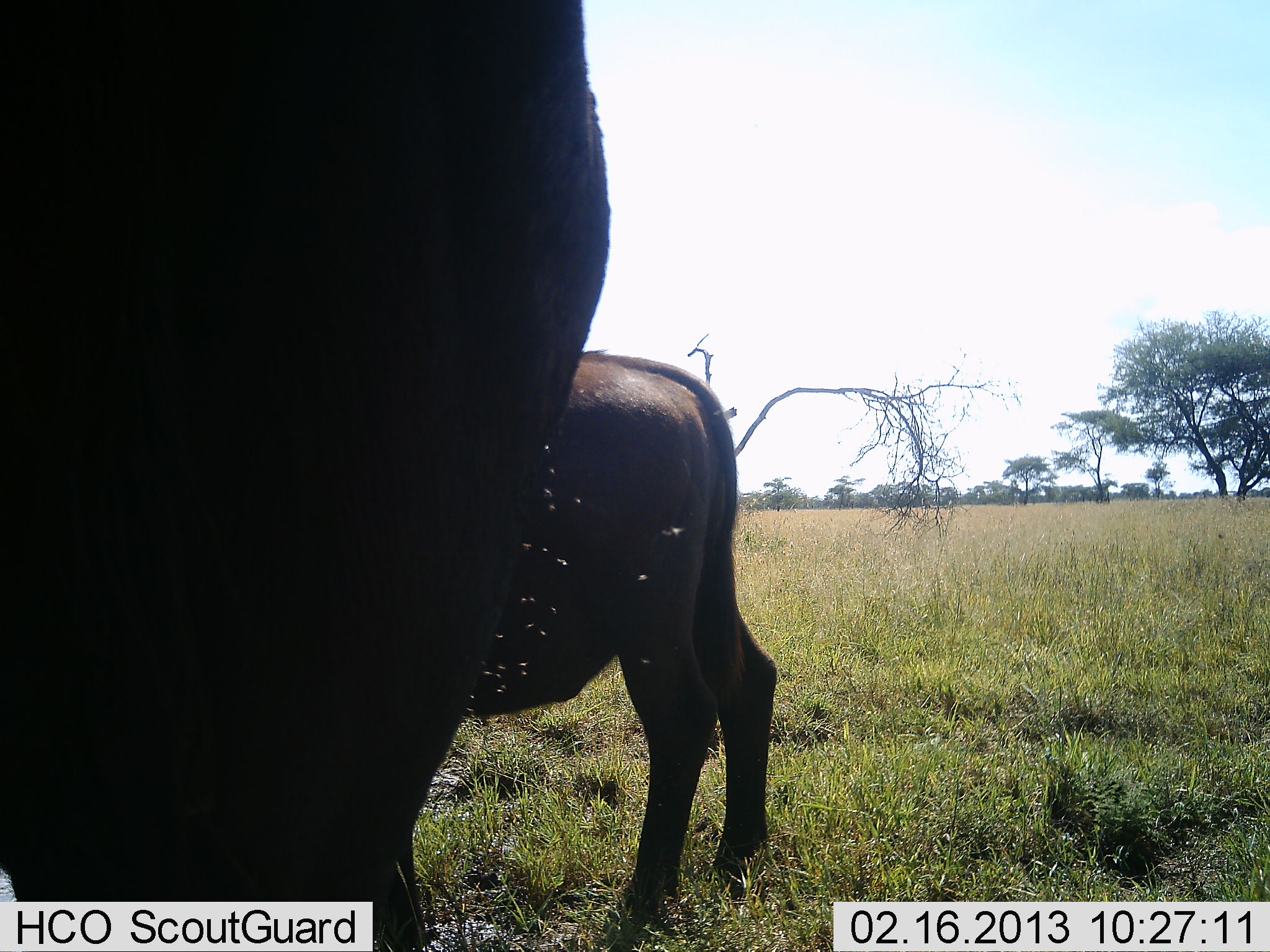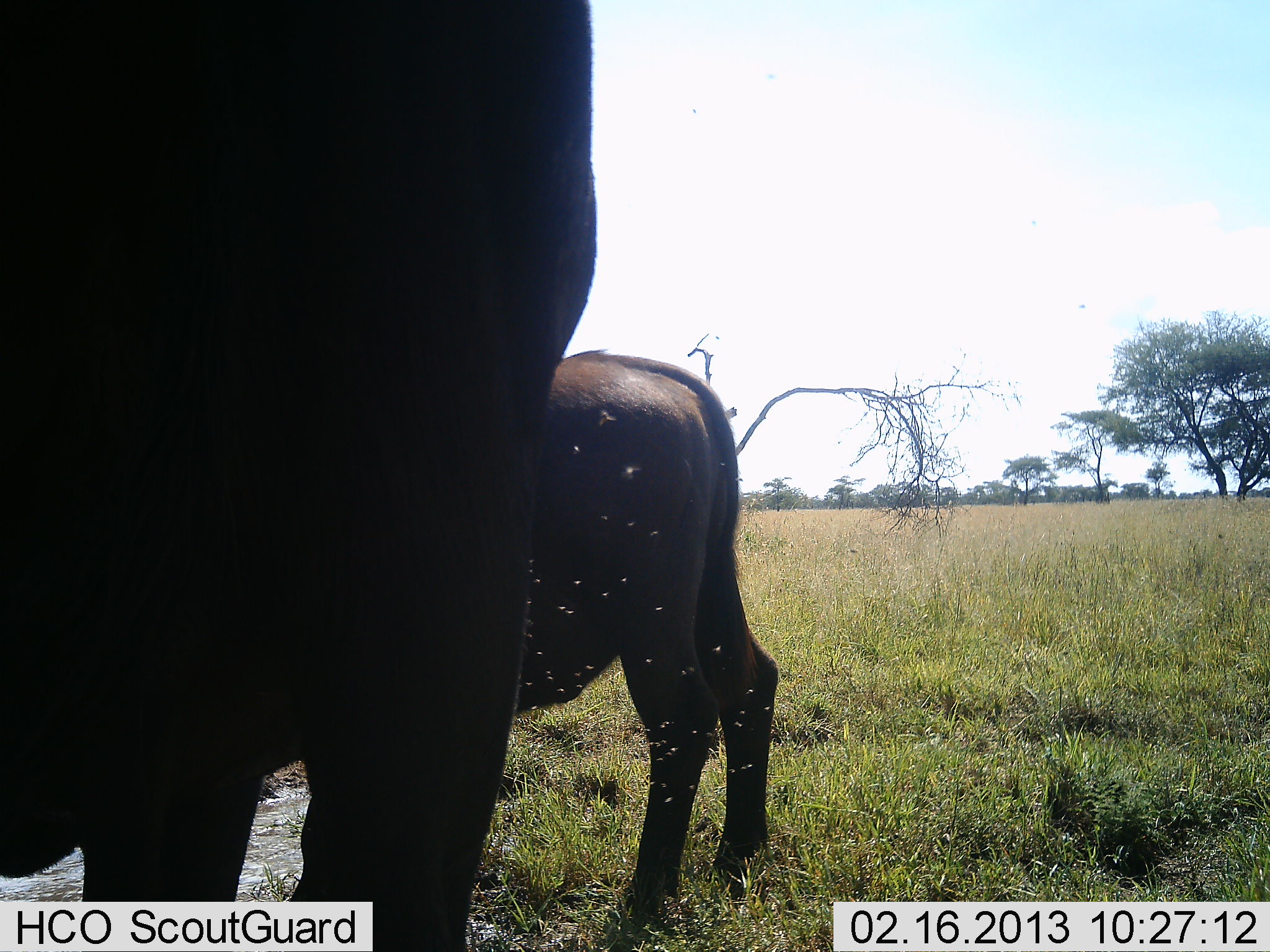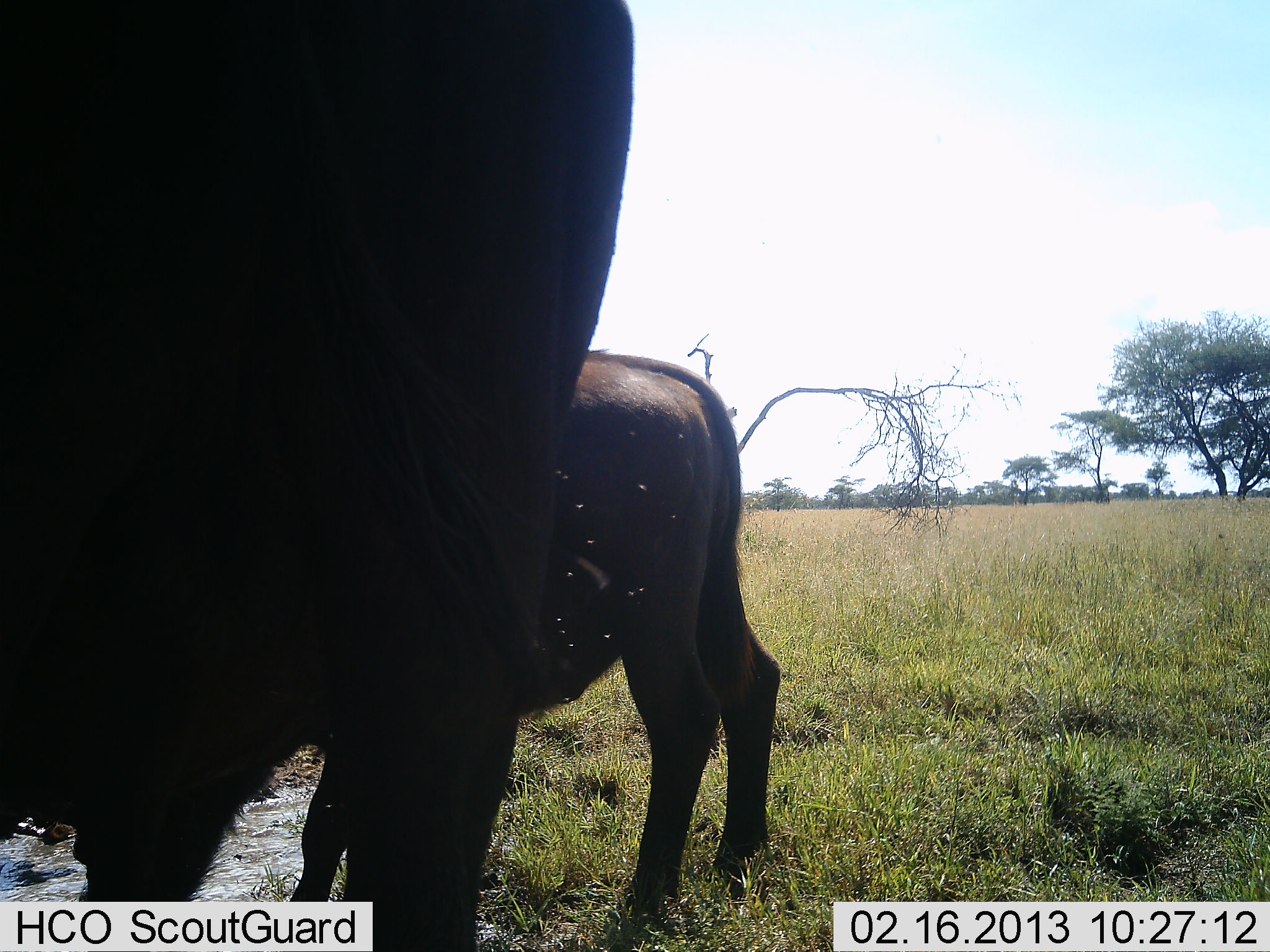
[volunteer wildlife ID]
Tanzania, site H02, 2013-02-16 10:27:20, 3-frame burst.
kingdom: Animalia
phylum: Chordata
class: Mammalia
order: Artiodactyla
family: Bovidae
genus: Syncerus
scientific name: Syncerus caffer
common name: cape buffalo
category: buffalo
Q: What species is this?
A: Buffalo (cape buffalo) (Syncerus caffer).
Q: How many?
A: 2.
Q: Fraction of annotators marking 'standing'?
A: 77%.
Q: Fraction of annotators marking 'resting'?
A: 5%.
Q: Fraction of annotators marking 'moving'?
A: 0%.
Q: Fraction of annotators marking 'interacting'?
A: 0%.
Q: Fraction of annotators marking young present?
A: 9%.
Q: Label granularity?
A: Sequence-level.